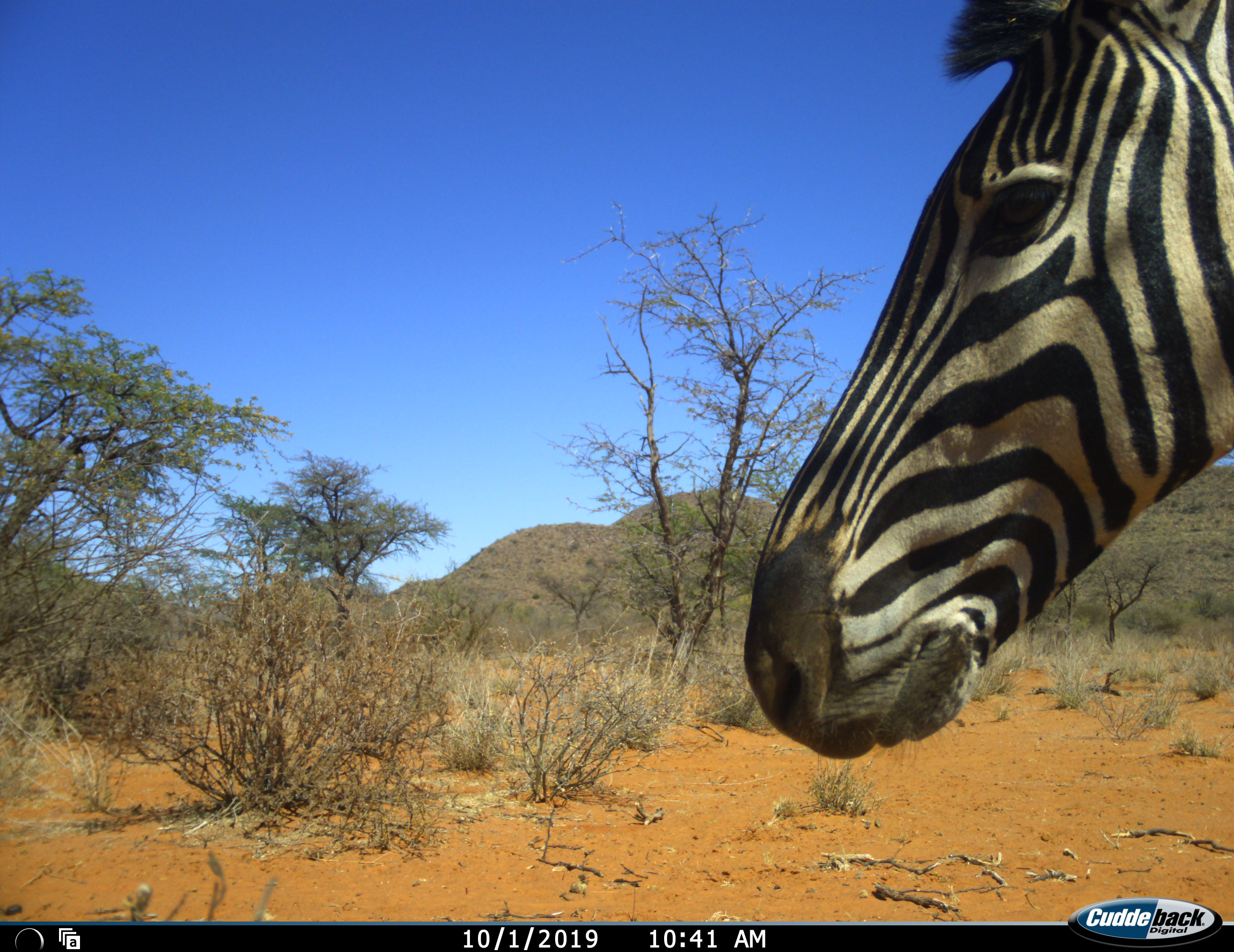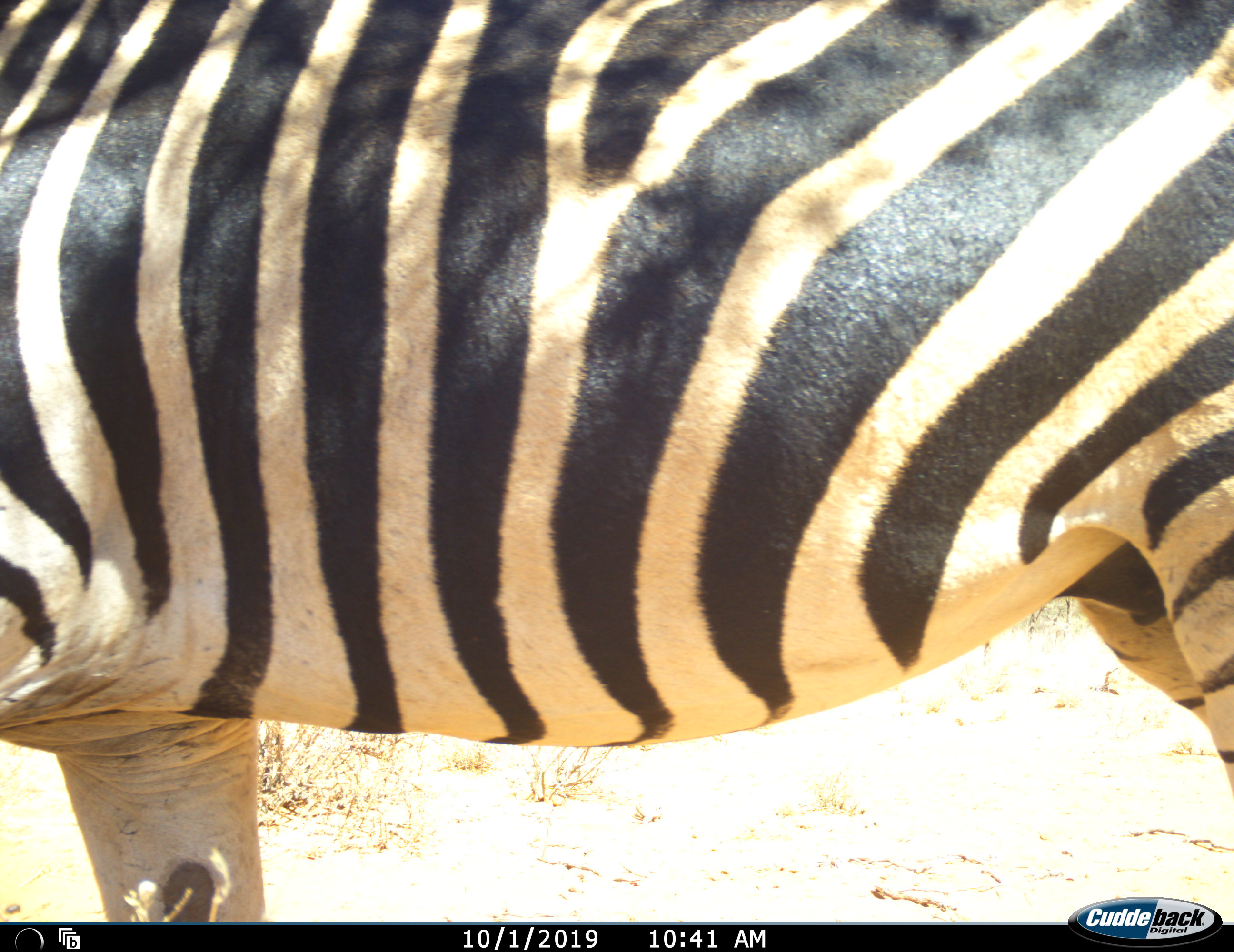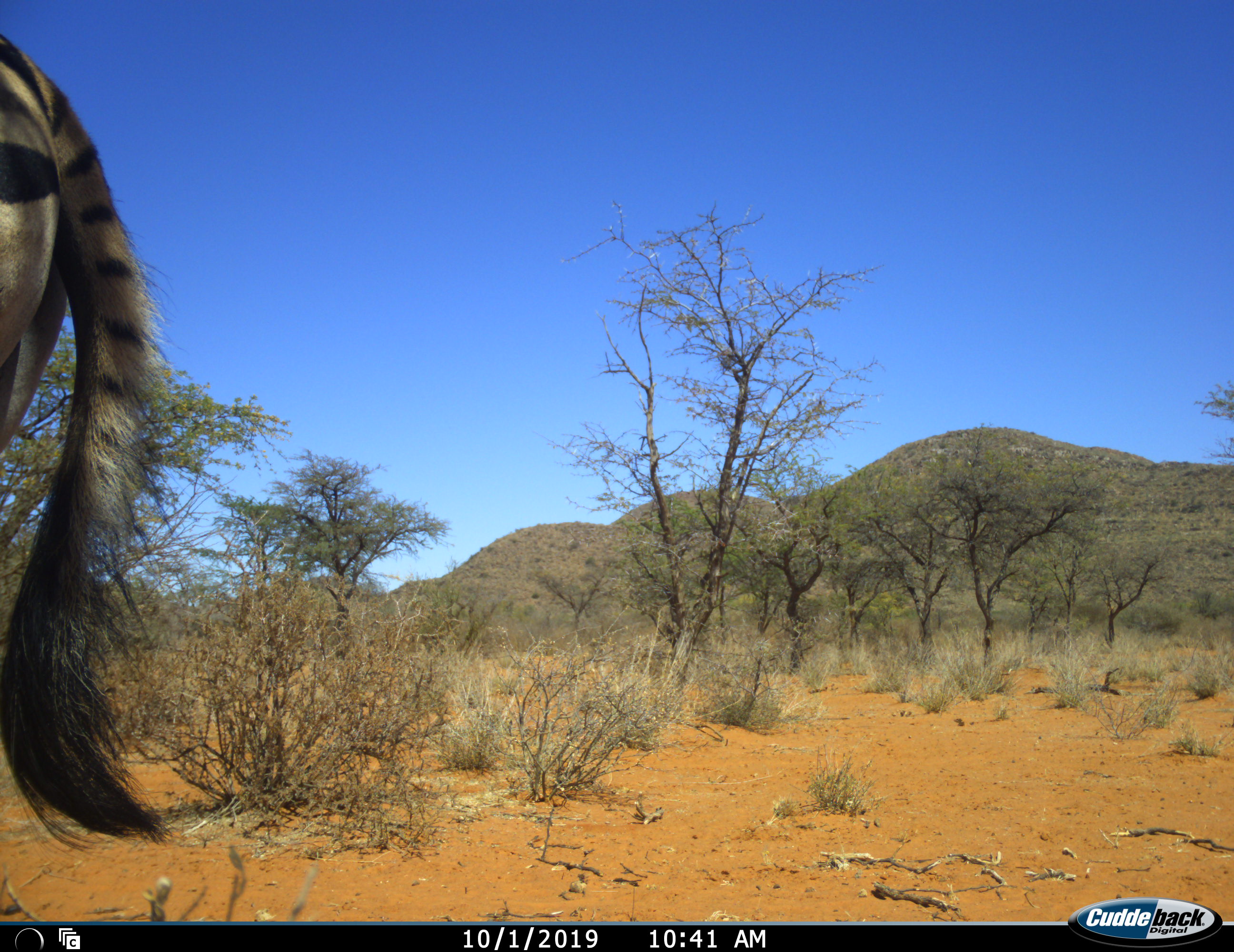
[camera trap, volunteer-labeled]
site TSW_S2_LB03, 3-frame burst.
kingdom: Animalia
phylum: Chordata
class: Mammalia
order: Perissodactyla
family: Equidae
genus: Equus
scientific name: Equus quagga burchellii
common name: burchell's zebra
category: zebraburchells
Zebraburchells (burchell's zebra) (Equus quagga burchellii), count 1. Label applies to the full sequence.